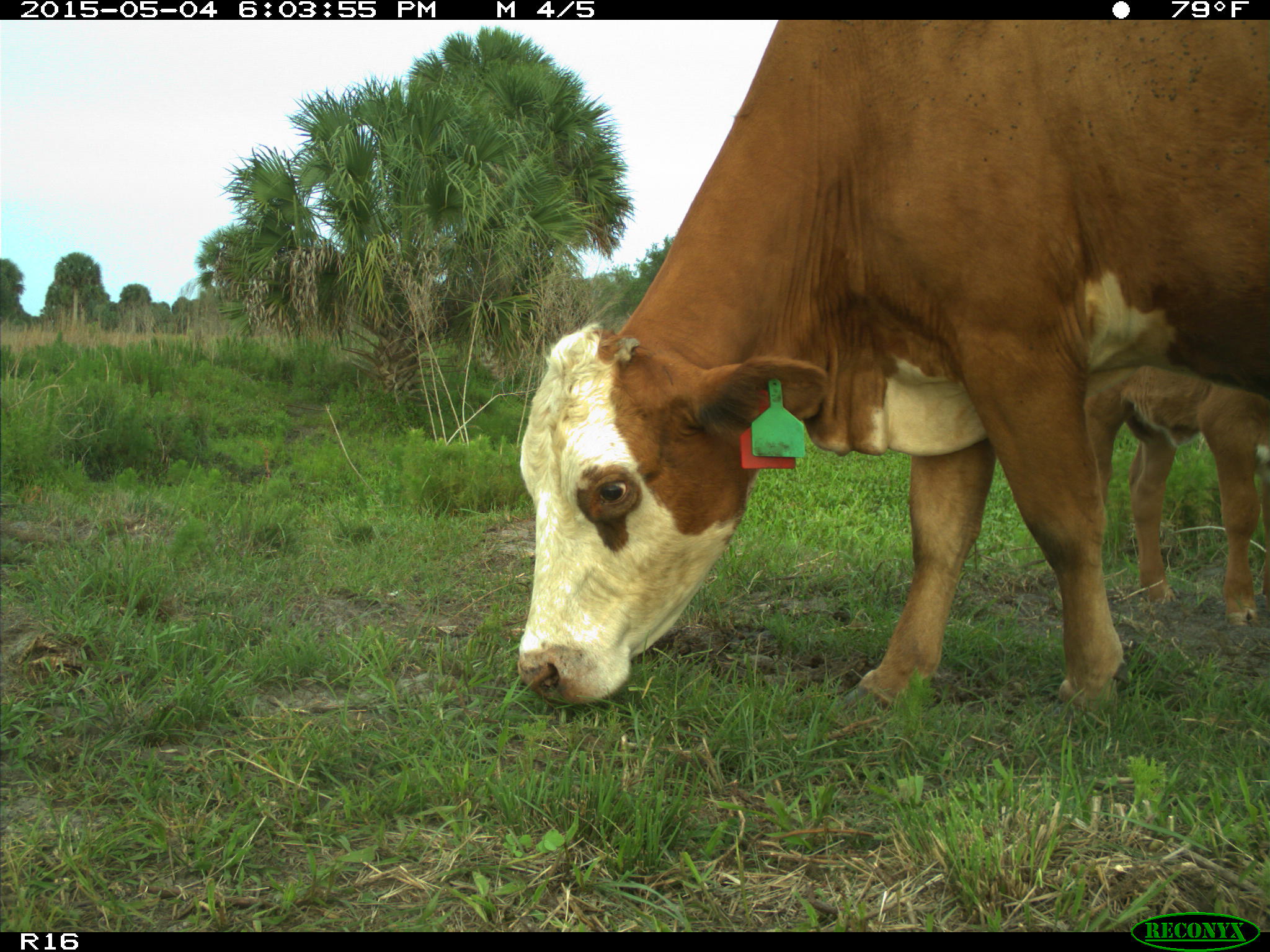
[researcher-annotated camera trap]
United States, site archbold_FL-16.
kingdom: Animalia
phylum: Chordata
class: Mammalia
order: Artiodactyla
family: Bovidae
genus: Bos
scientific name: Bos taurus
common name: domestic cow